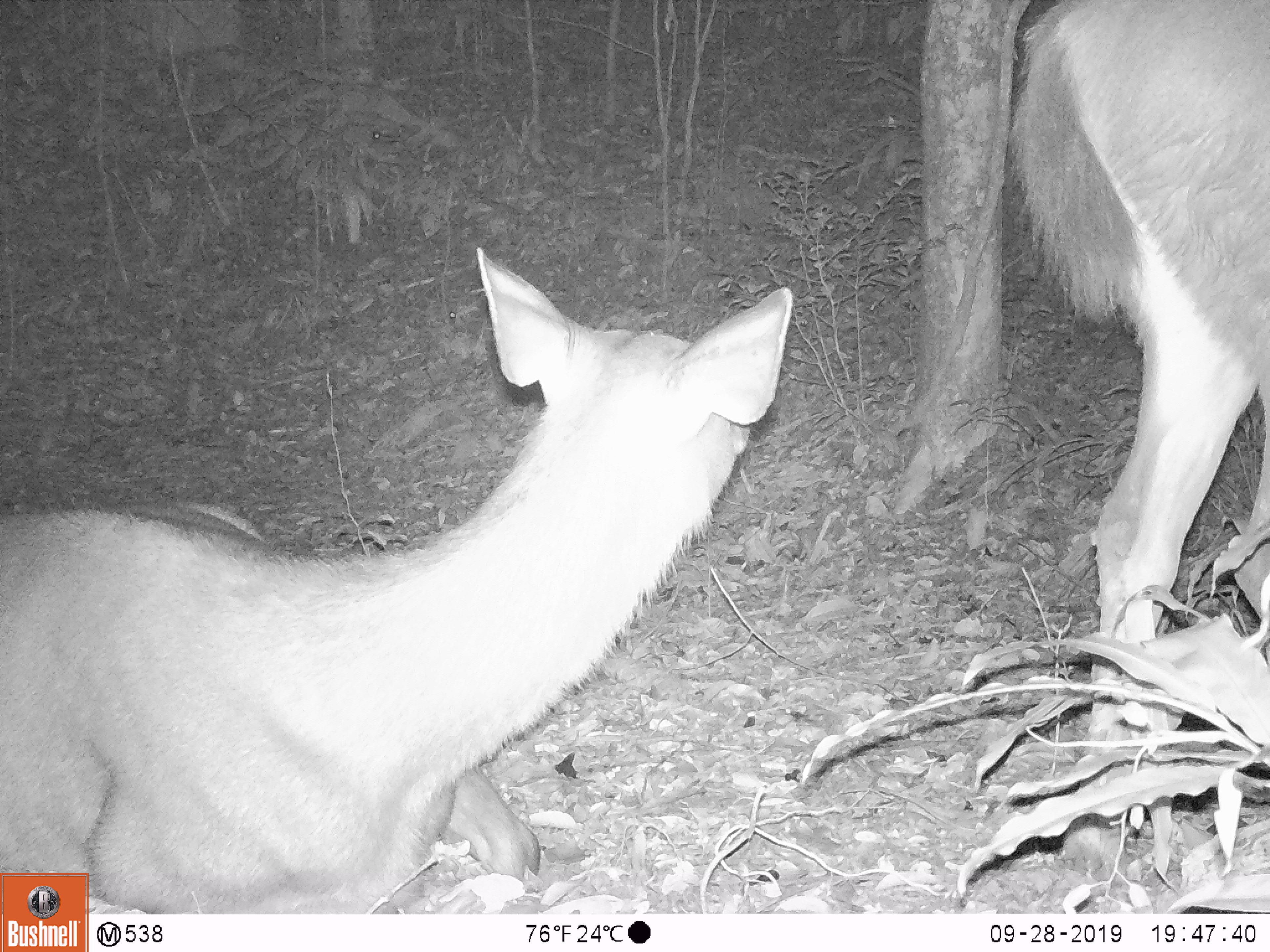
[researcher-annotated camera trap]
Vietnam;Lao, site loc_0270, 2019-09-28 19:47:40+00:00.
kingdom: Animalia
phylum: Chordata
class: Mammalia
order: Artiodactyla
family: Cervidae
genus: Rusa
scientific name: Rusa unicolor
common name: sambar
Sambar (Rusa unicolor). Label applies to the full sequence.